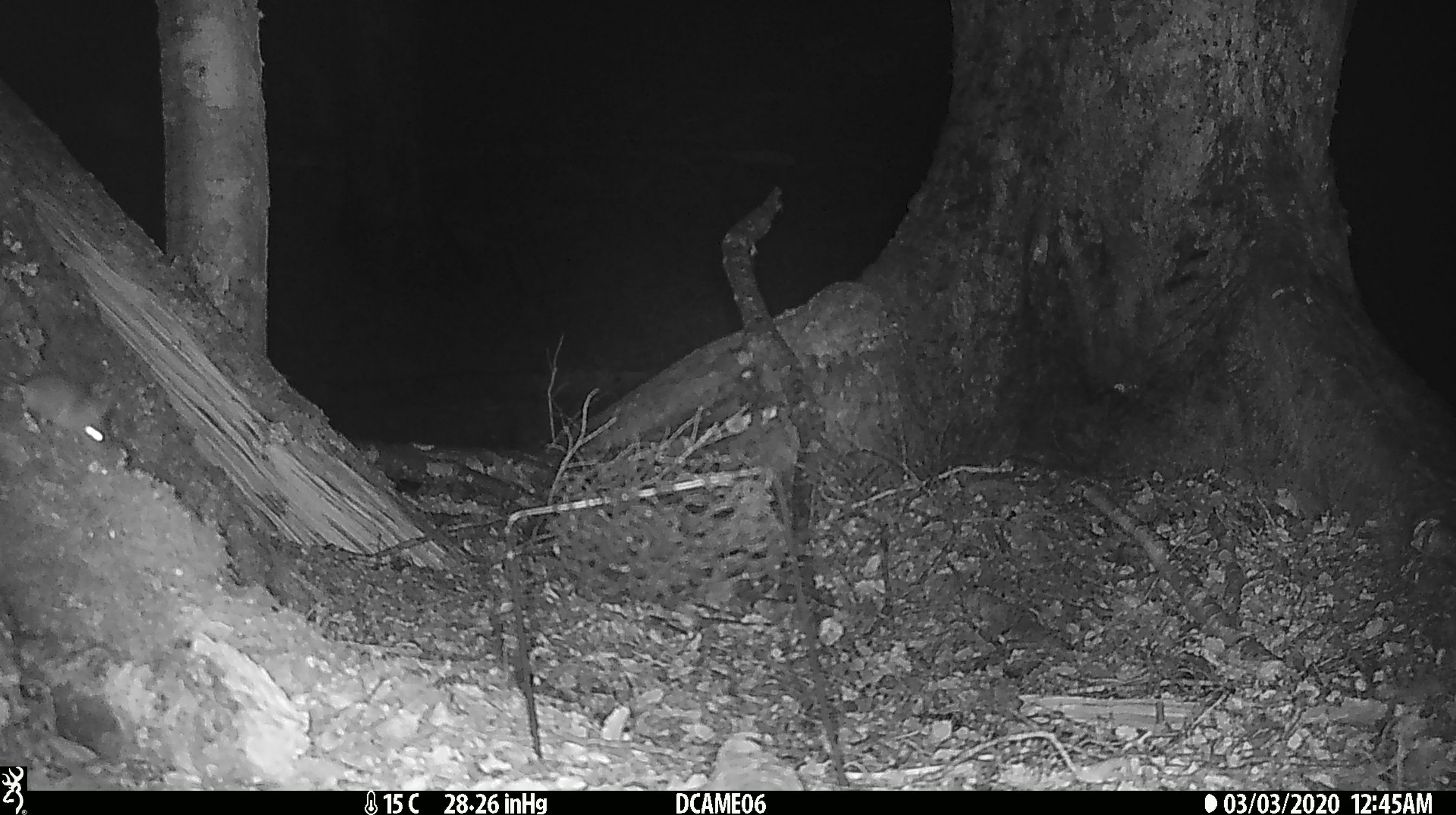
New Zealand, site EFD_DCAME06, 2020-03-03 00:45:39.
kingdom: Animalia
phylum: Chordata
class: Mammalia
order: Rodentia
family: Muridae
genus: Mus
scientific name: Mus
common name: mouse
Mouse (Mus).